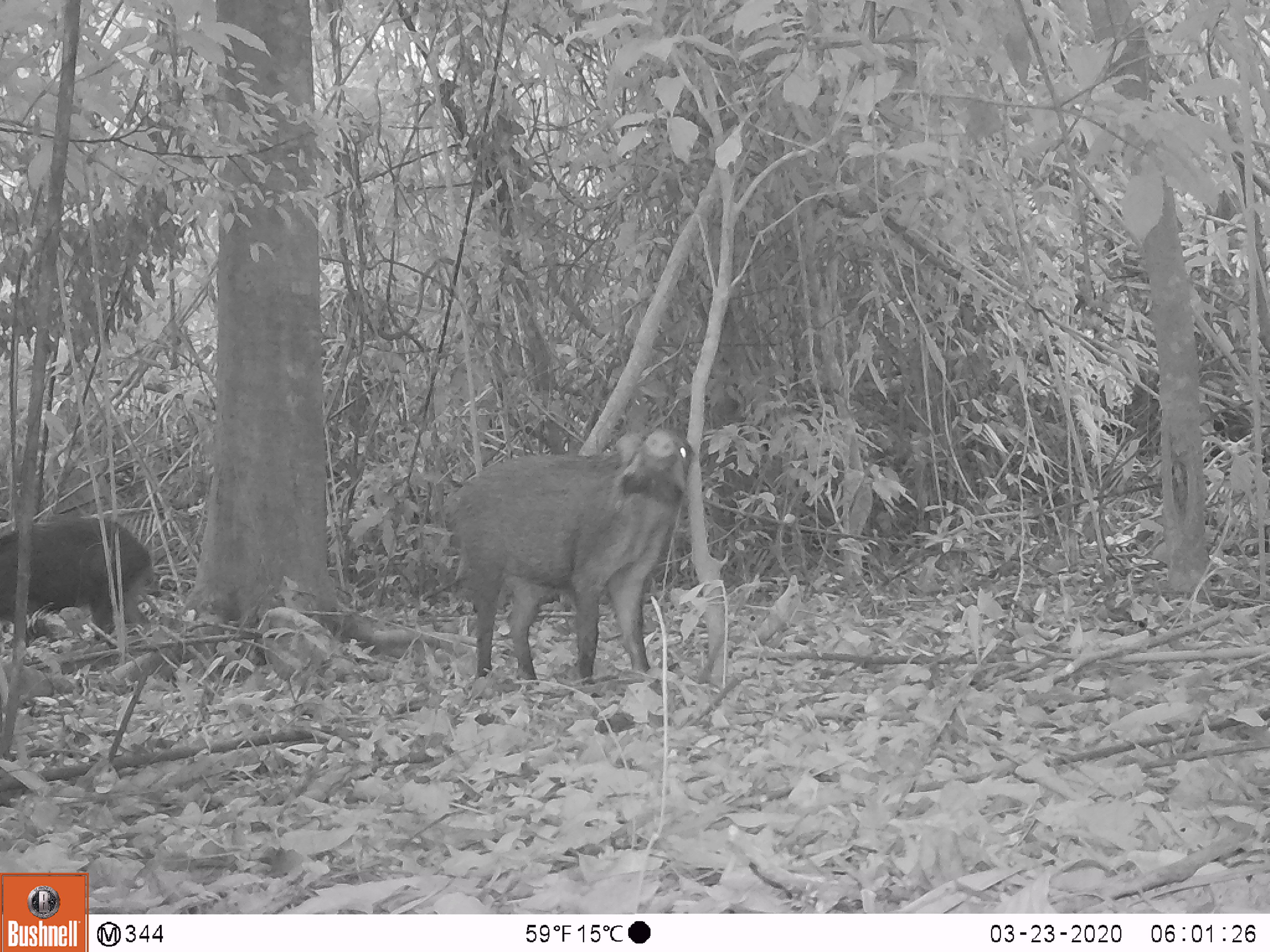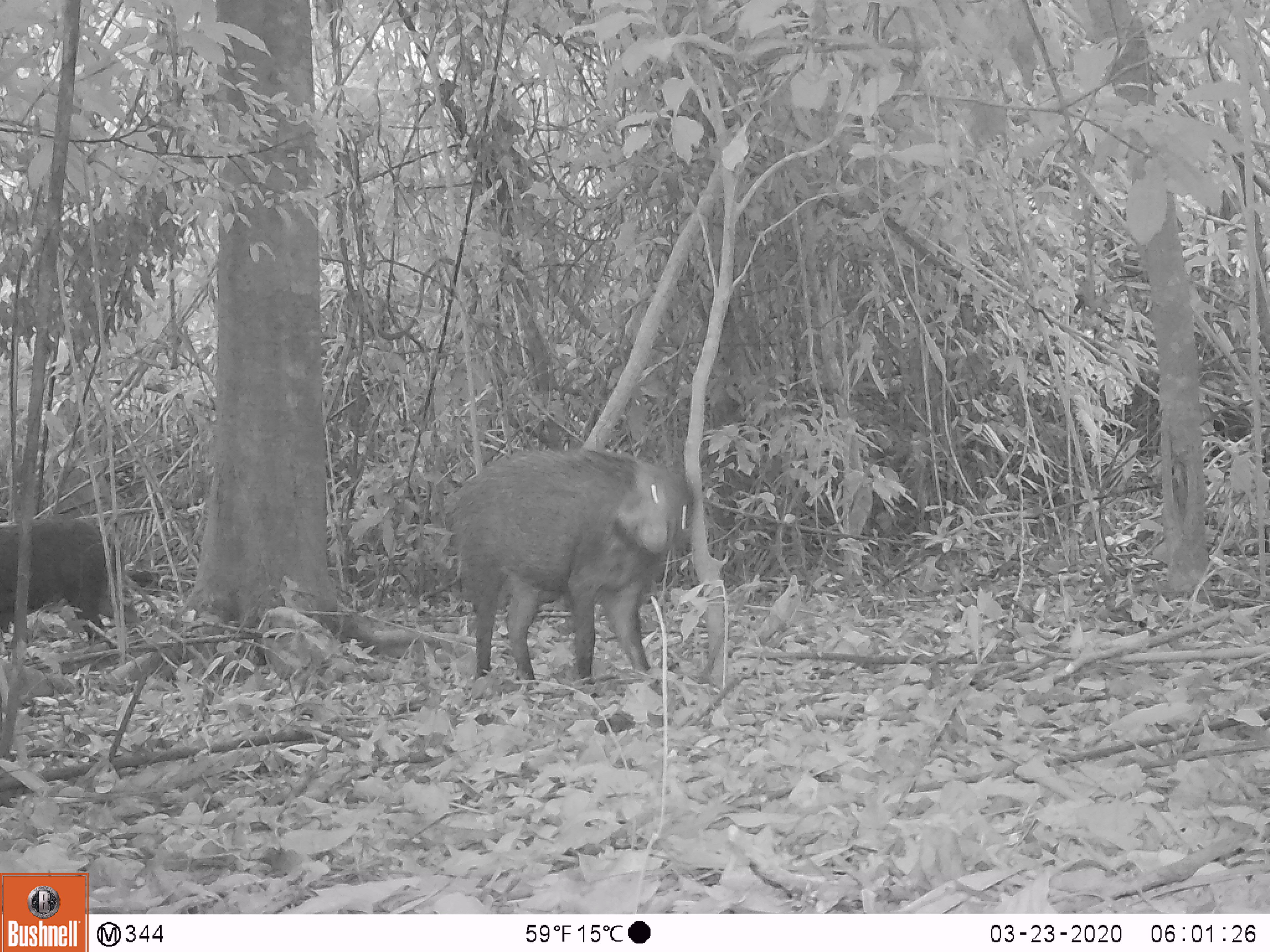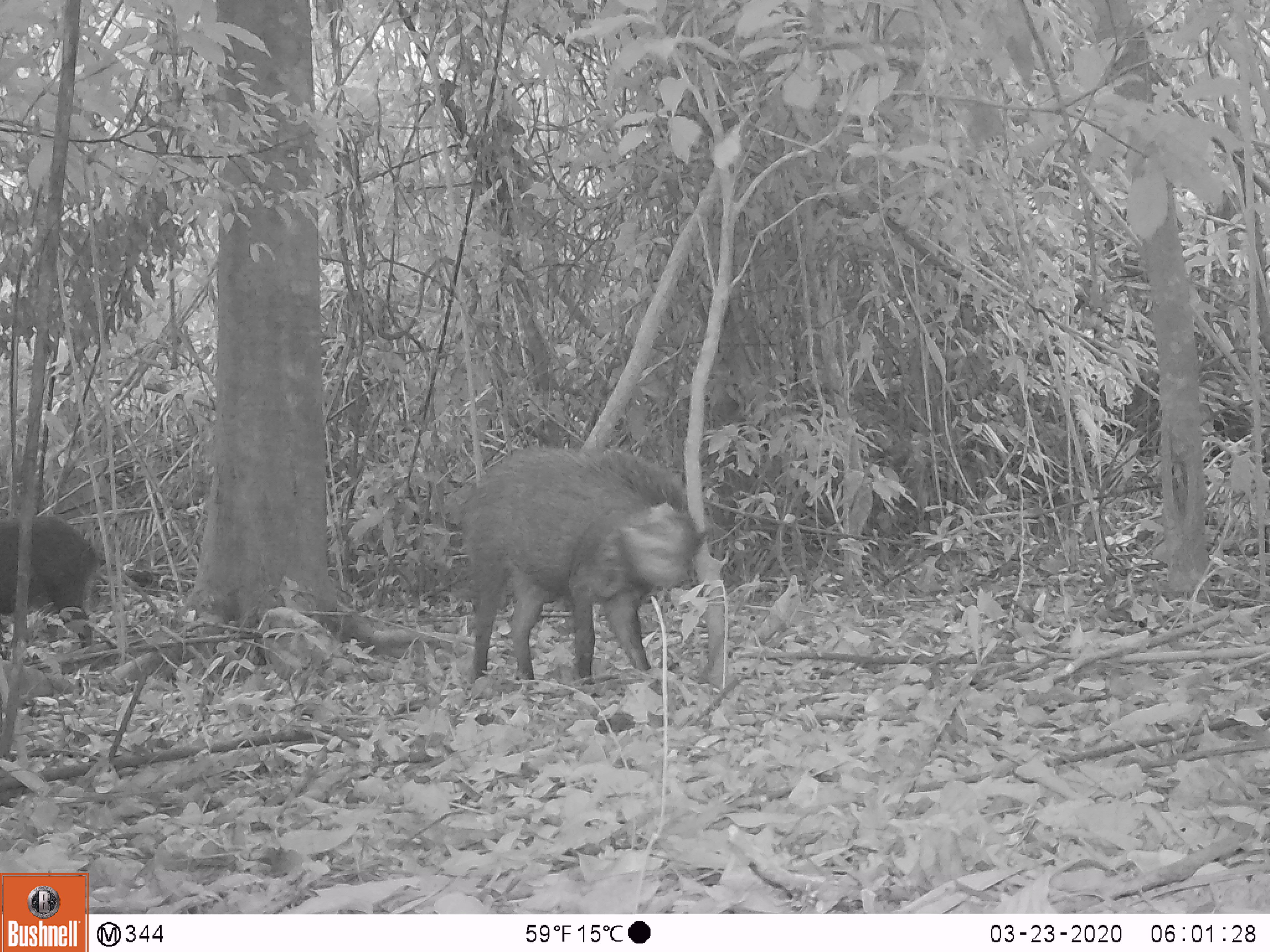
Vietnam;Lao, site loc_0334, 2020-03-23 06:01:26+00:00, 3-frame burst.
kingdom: Animalia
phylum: Chordata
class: Mammalia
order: Artiodactyla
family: Suidae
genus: Sus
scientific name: Sus scrofa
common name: eurasian wild pig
Eurasian wild pig (Sus scrofa). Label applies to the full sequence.